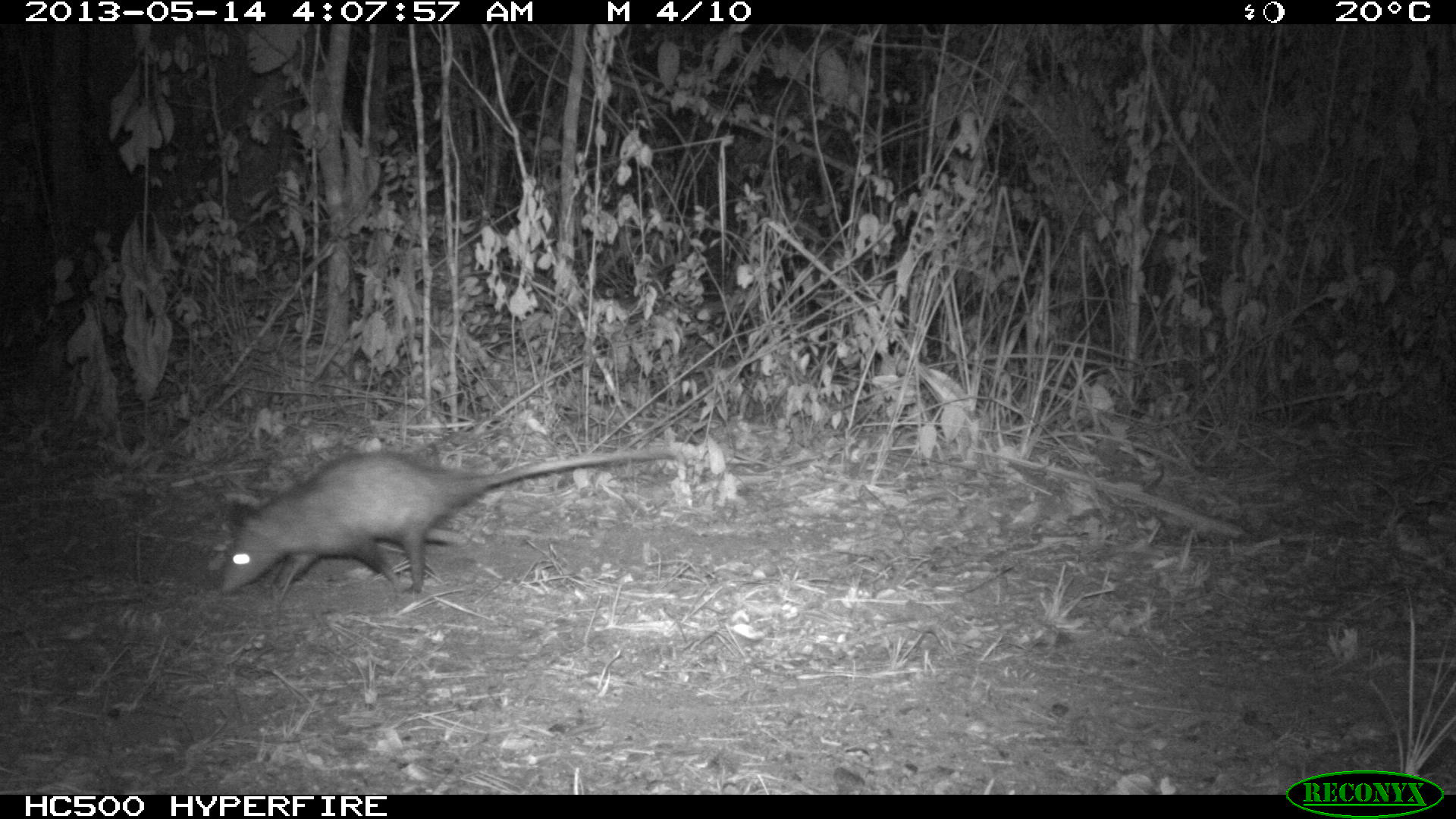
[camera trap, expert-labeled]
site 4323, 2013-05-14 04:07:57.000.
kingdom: Animalia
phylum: Chordata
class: Mammalia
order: Didelphimorphia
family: Didelphidae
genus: Didelphis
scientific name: Didelphis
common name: american opossums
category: didelphis sp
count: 1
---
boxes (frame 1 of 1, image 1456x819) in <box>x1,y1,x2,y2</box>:
didelphis sp: <box>218,449,680,596</box>